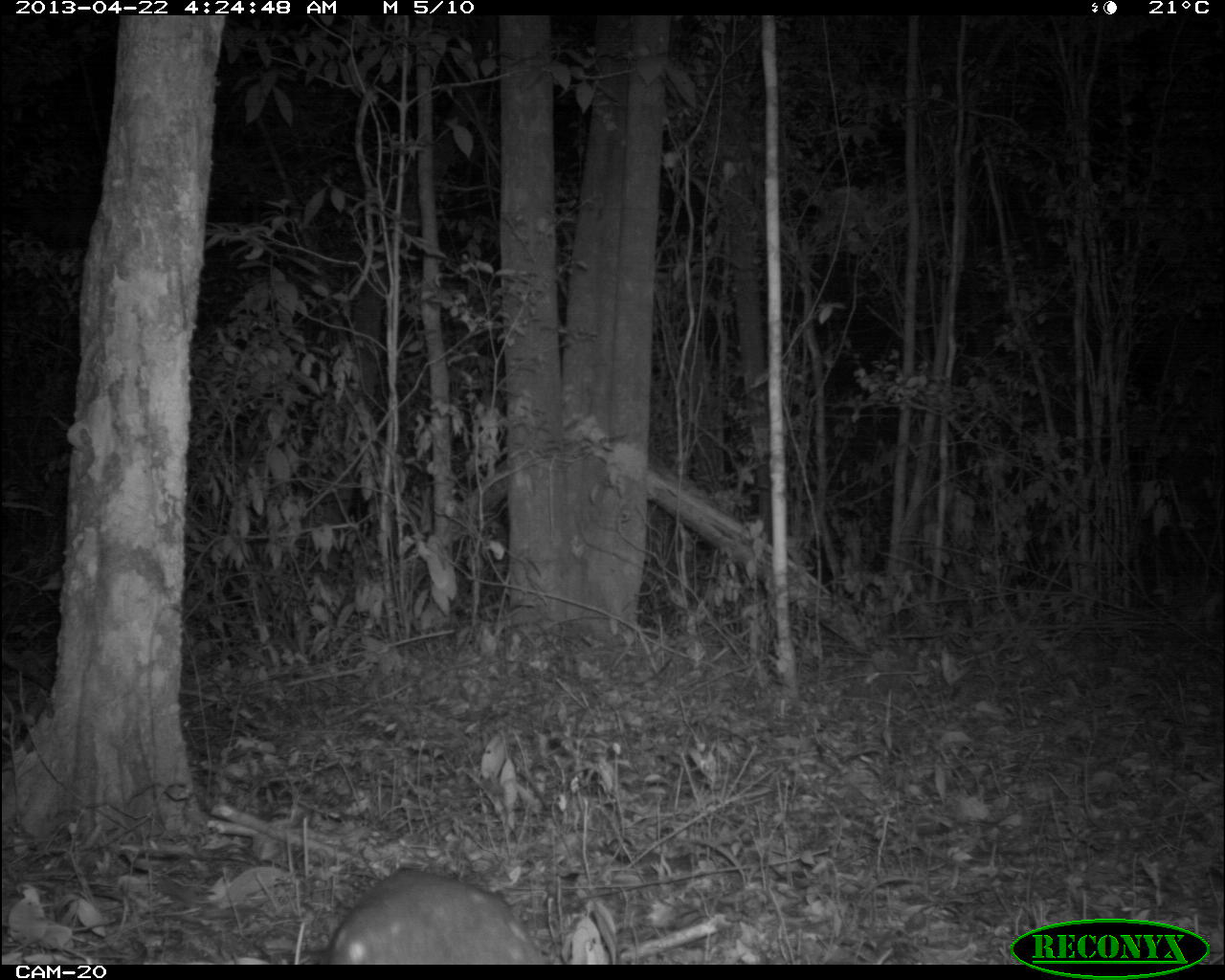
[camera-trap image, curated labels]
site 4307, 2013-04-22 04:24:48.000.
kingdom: Animalia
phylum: Chordata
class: Mammalia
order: Rodentia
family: Cuniculidae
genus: Cuniculus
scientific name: Cuniculus paca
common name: lowland paca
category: agouti paca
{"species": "agouti paca (lowland paca) (Cuniculus paca)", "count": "1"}